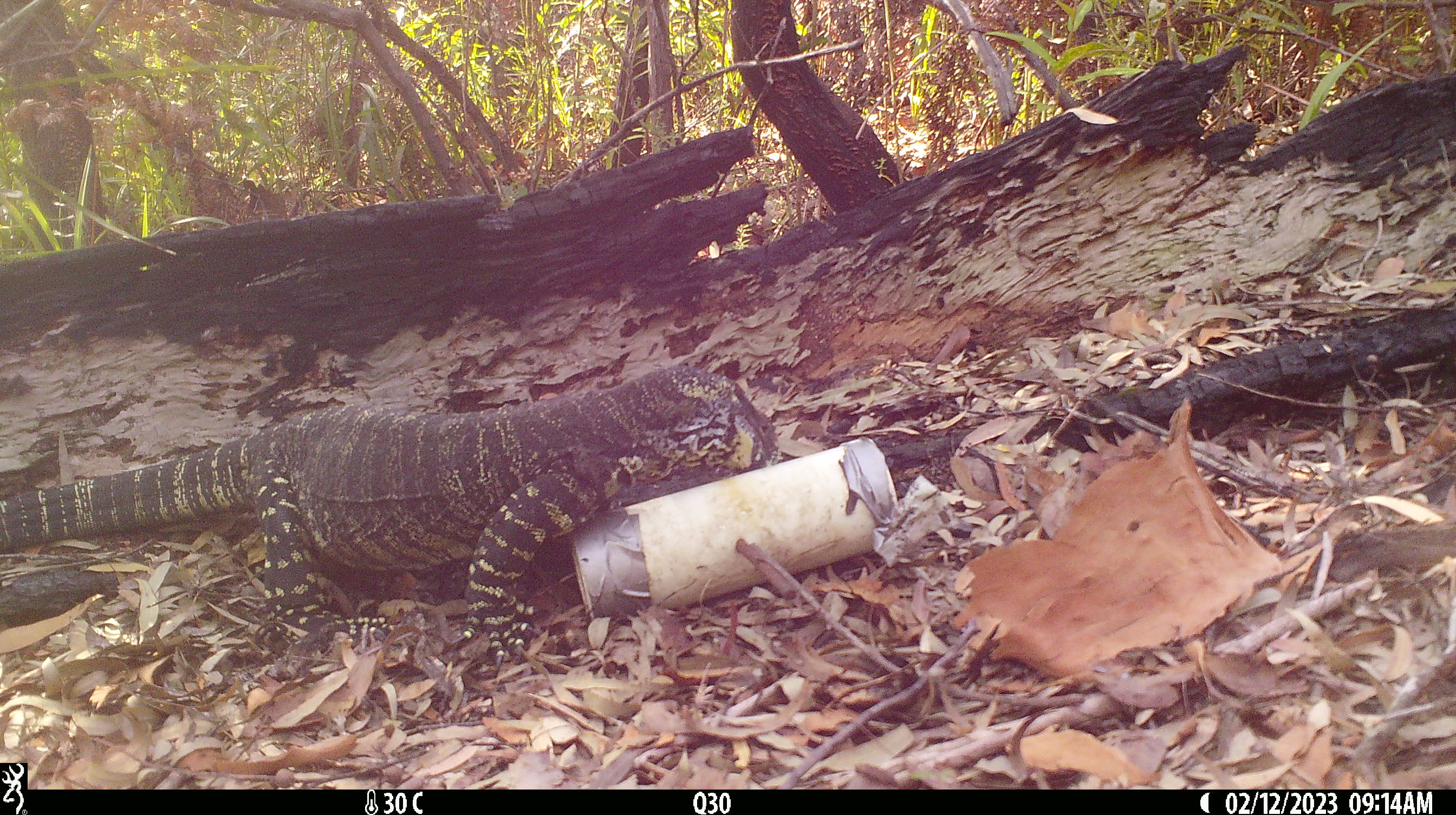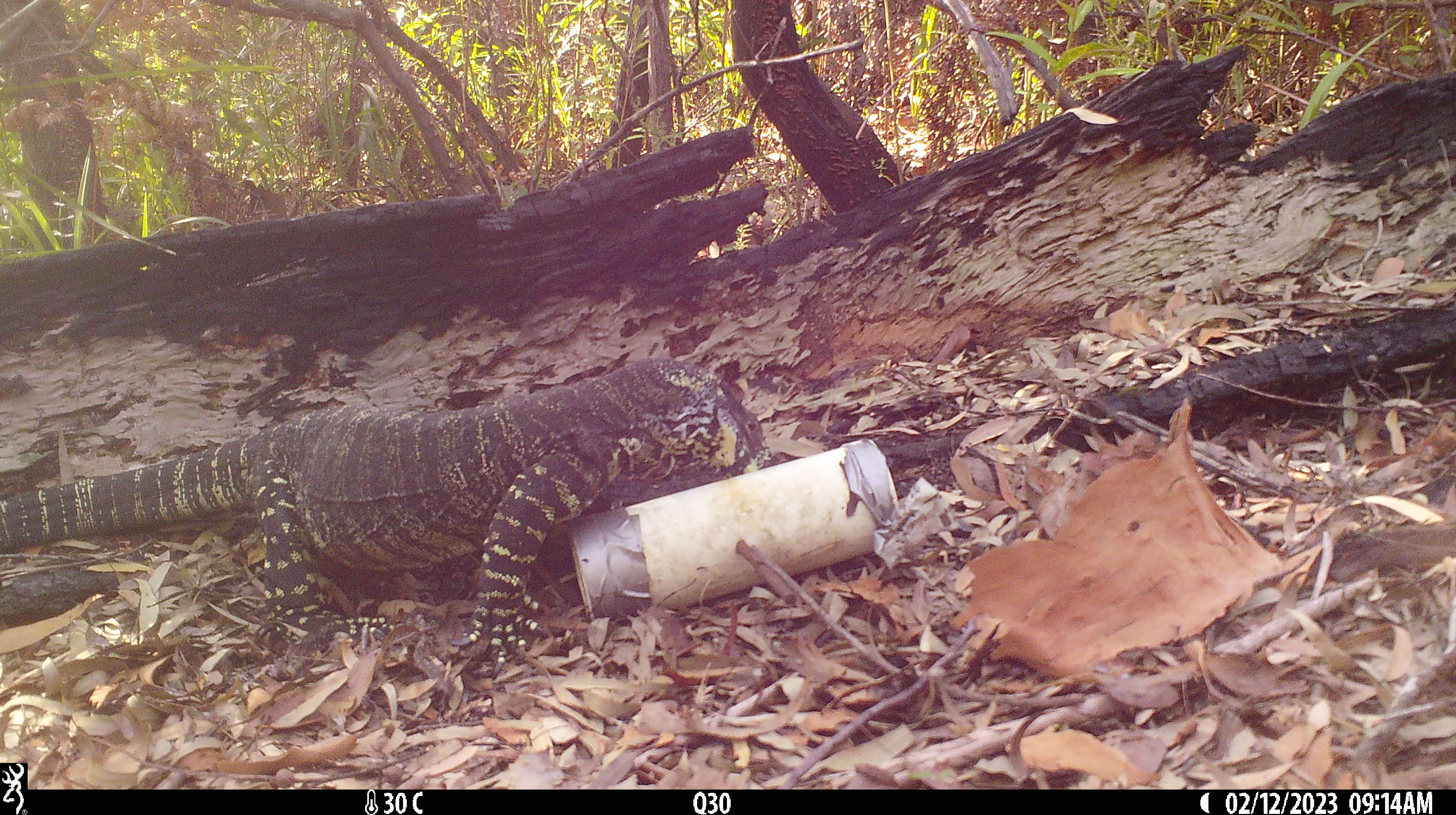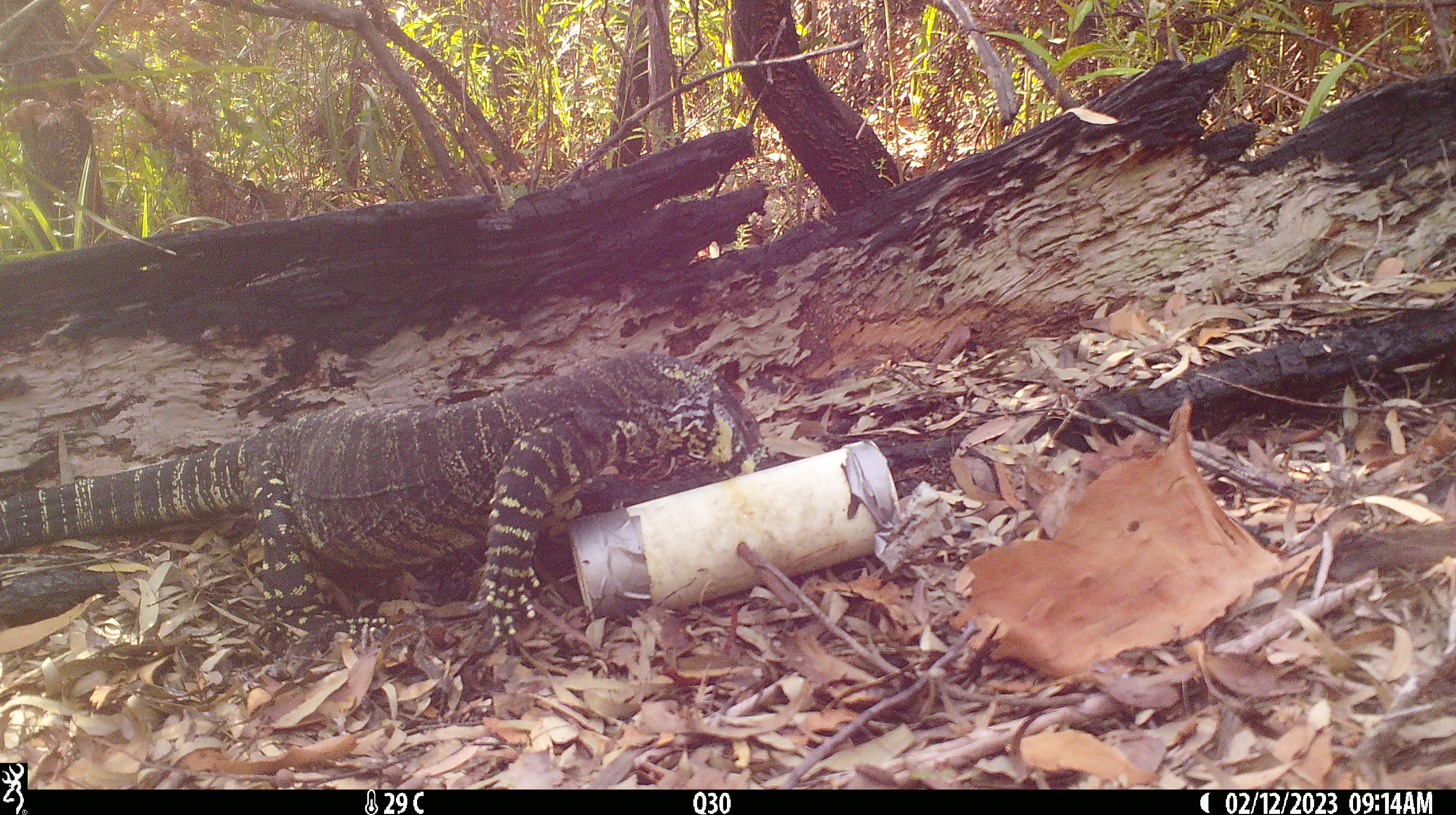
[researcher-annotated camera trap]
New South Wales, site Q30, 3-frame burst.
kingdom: Animalia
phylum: Chordata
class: Reptilia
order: Squamata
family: Varanidae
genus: Varanus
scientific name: Varanus varius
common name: lace monitor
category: goanna